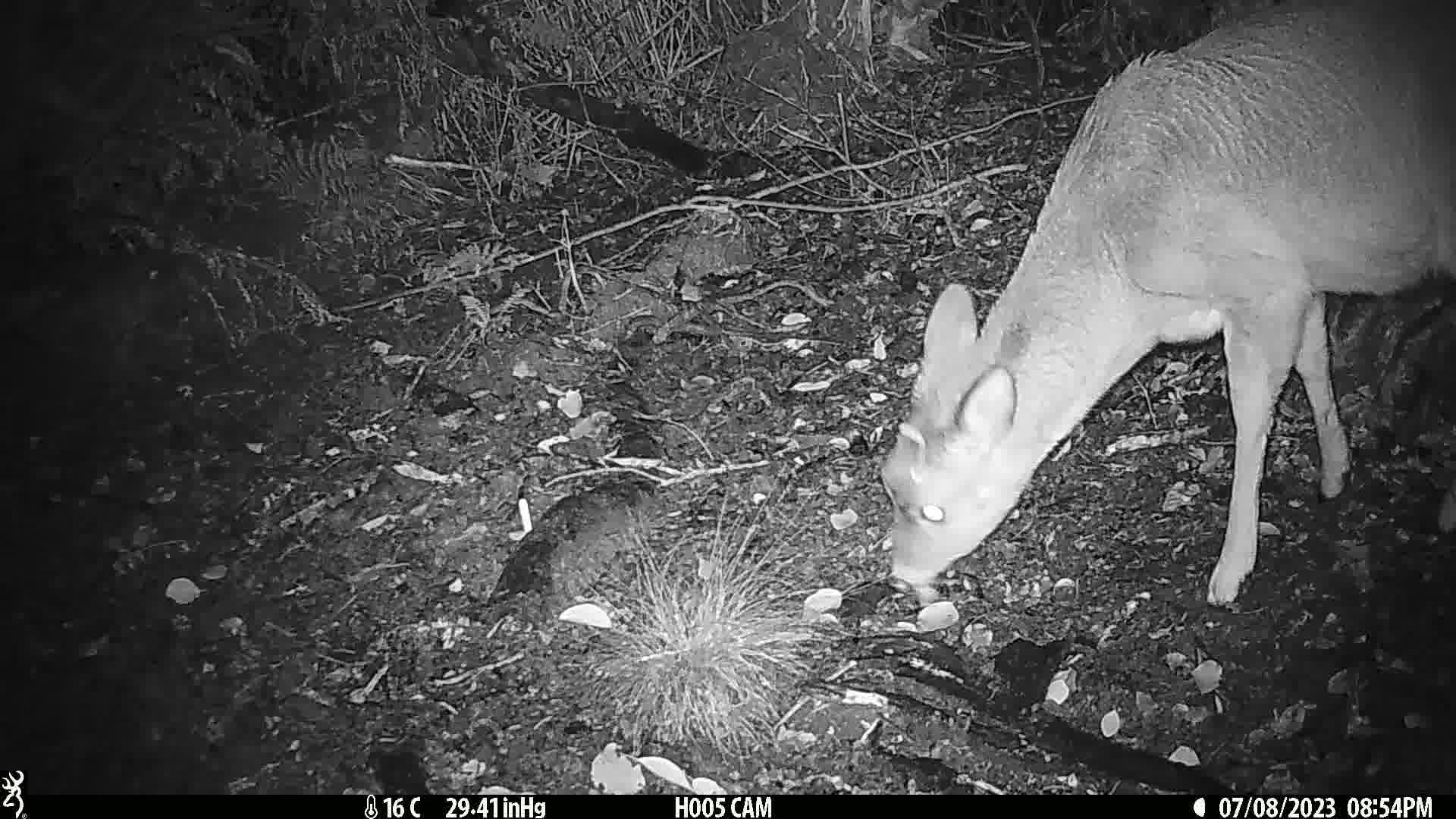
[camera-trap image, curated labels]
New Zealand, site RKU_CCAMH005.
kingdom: Animalia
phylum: Chordata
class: Mammalia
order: Artiodactyla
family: Cervidae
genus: Odocoileus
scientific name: Odocoileus virginianus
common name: white-tailed deer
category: white tailed deer